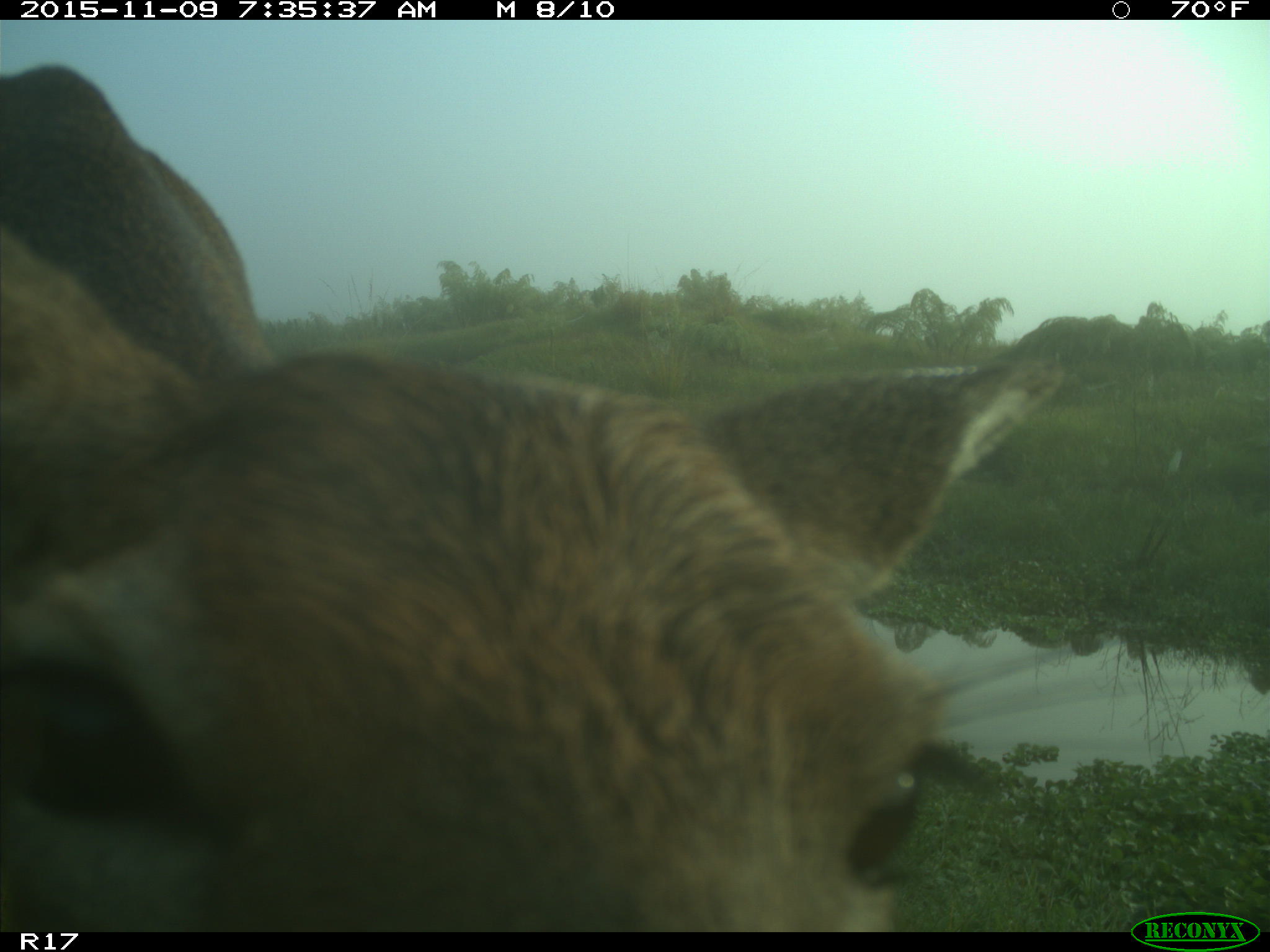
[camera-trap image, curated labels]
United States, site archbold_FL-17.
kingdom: Animalia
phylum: Chordata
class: Mammalia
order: Artiodactyla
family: Cervidae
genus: Odocoileus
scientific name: Odocoileus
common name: deer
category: unidentified deer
Unidentified deer (deer) (Odocoileus).